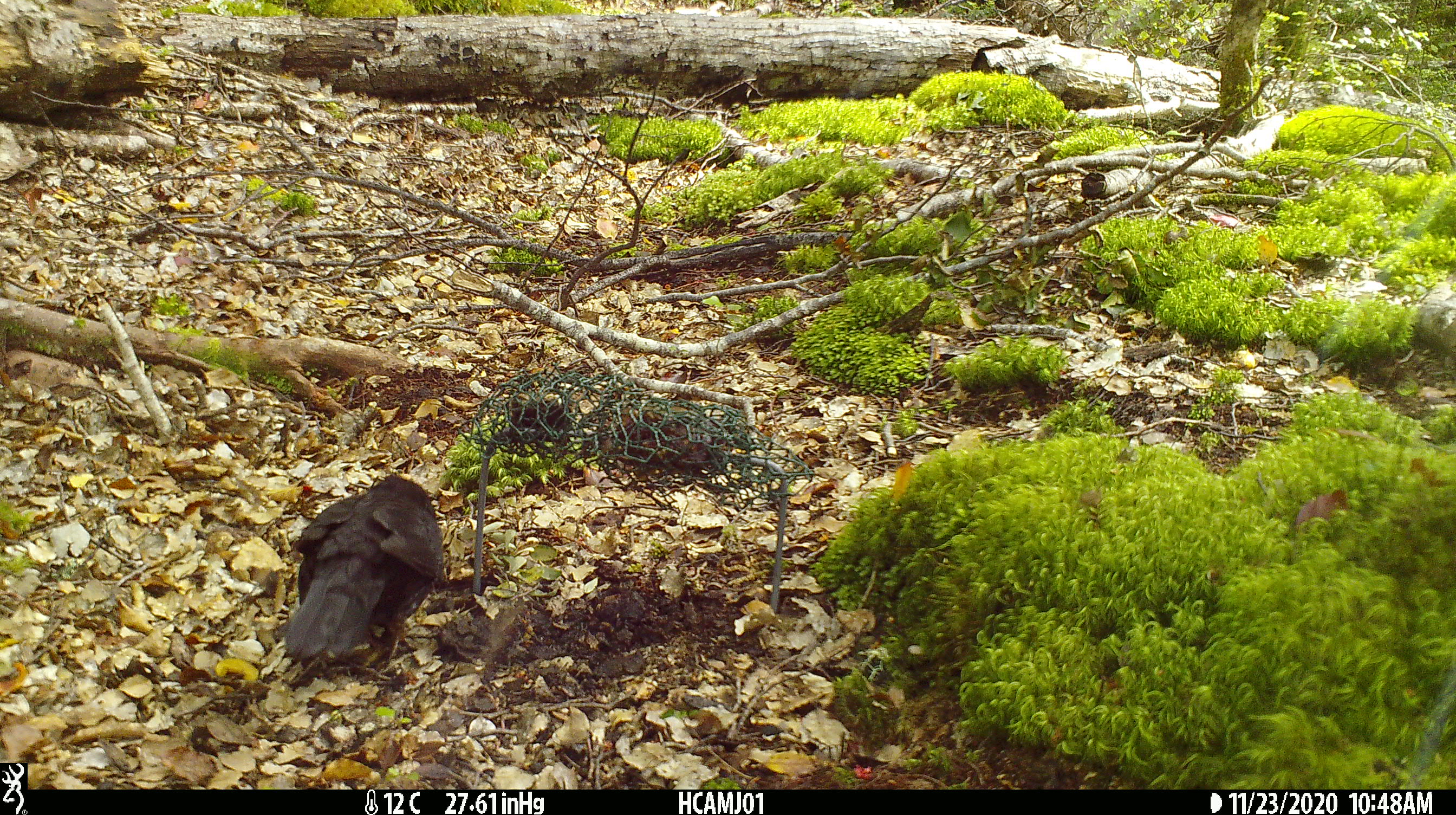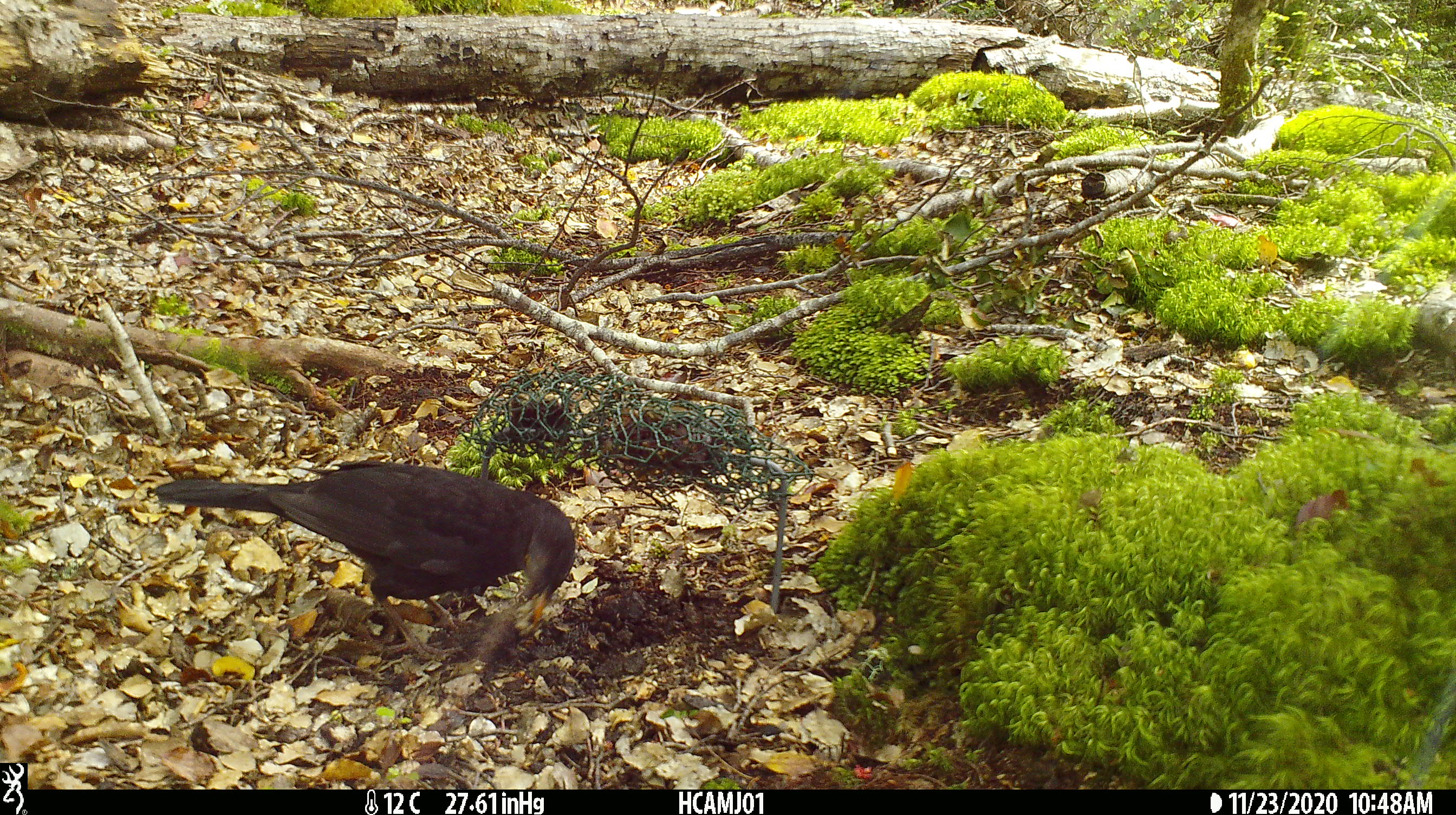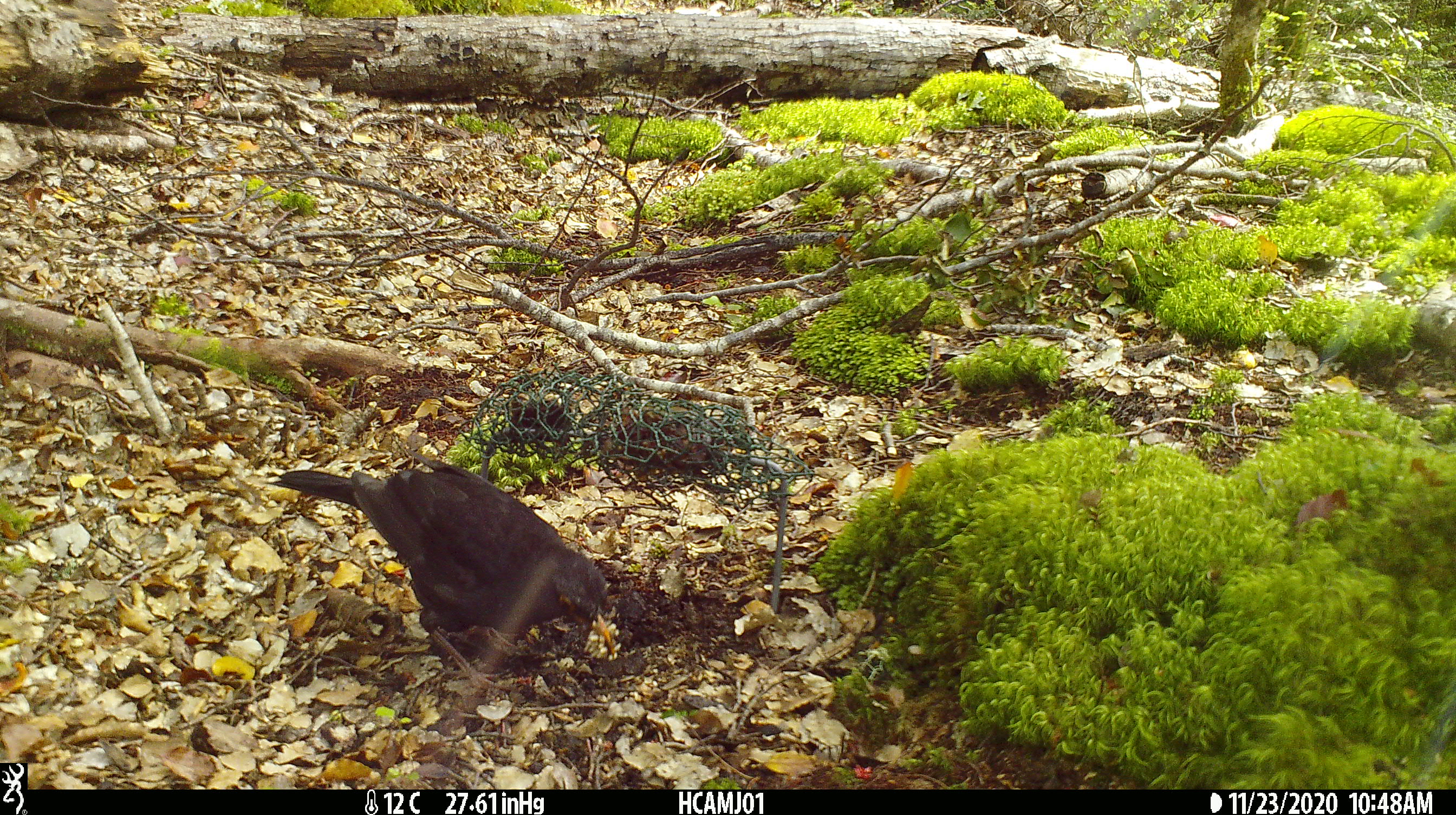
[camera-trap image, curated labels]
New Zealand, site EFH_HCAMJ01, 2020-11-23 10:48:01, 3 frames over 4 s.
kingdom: Animalia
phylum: Chordata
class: Aves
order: Passeriformes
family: Turdidae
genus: Turdus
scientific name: Turdus merula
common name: eurasian blackbird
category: blackbird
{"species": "blackbird (eurasian blackbird) (Turdus merula)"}